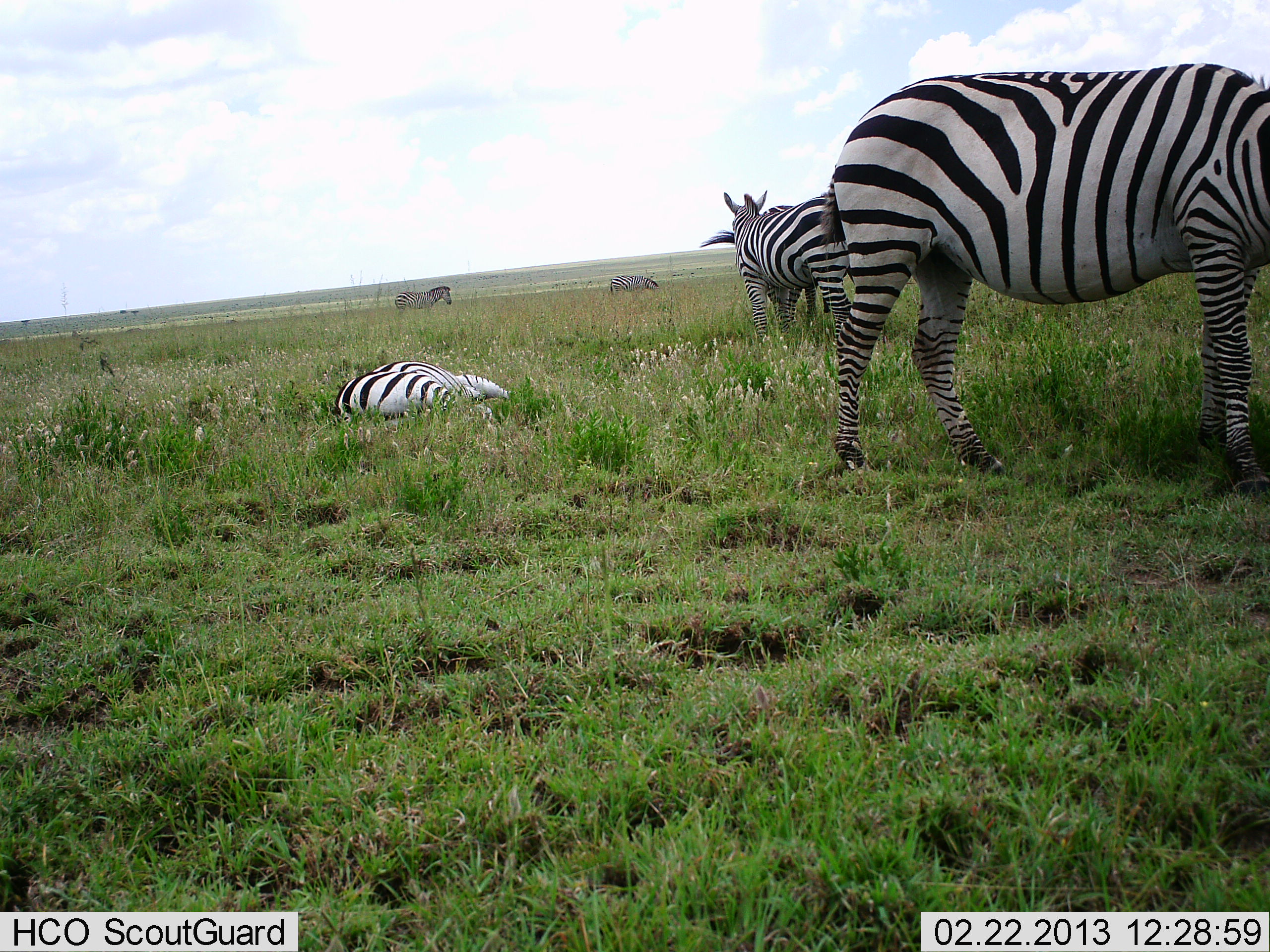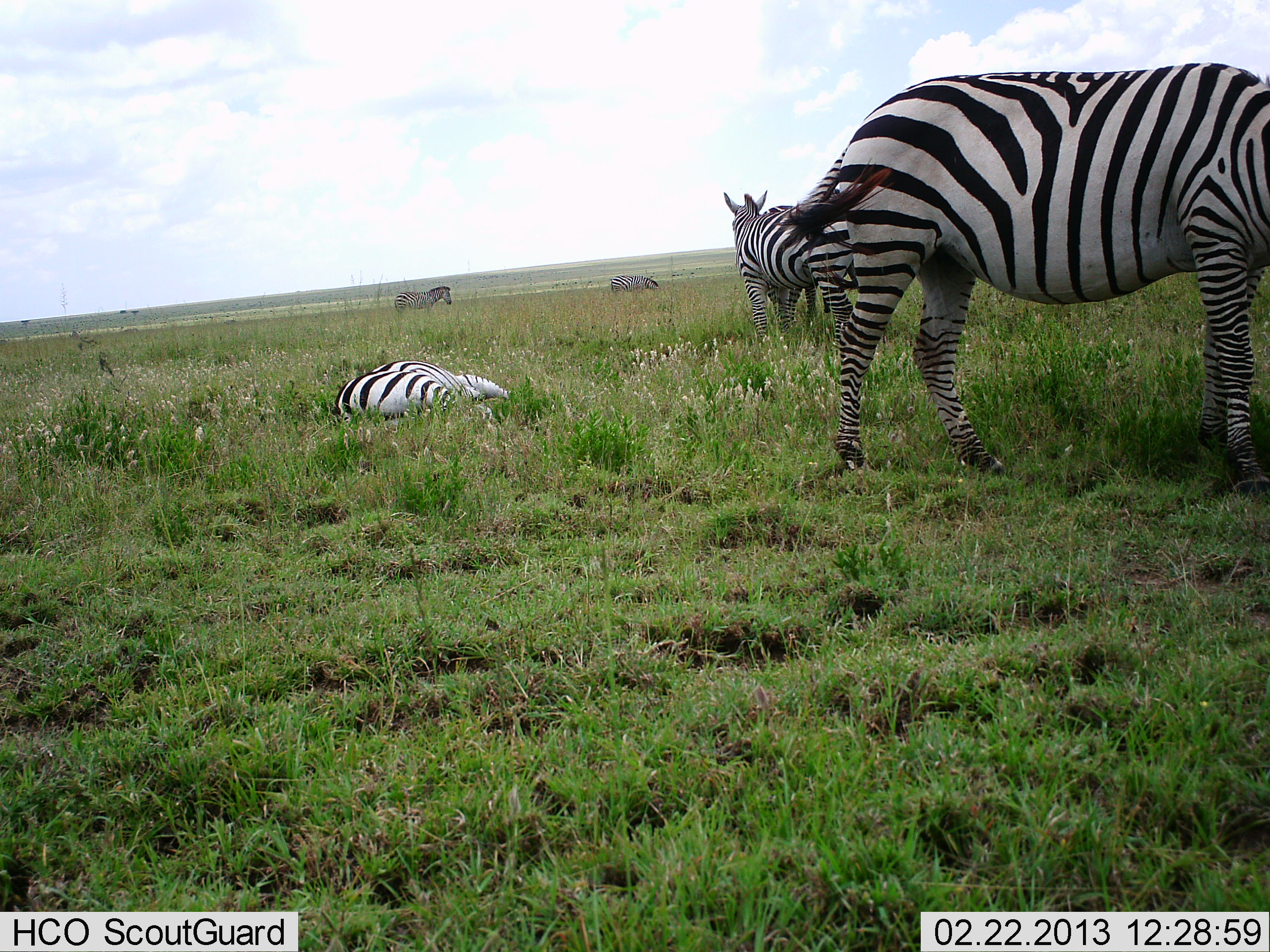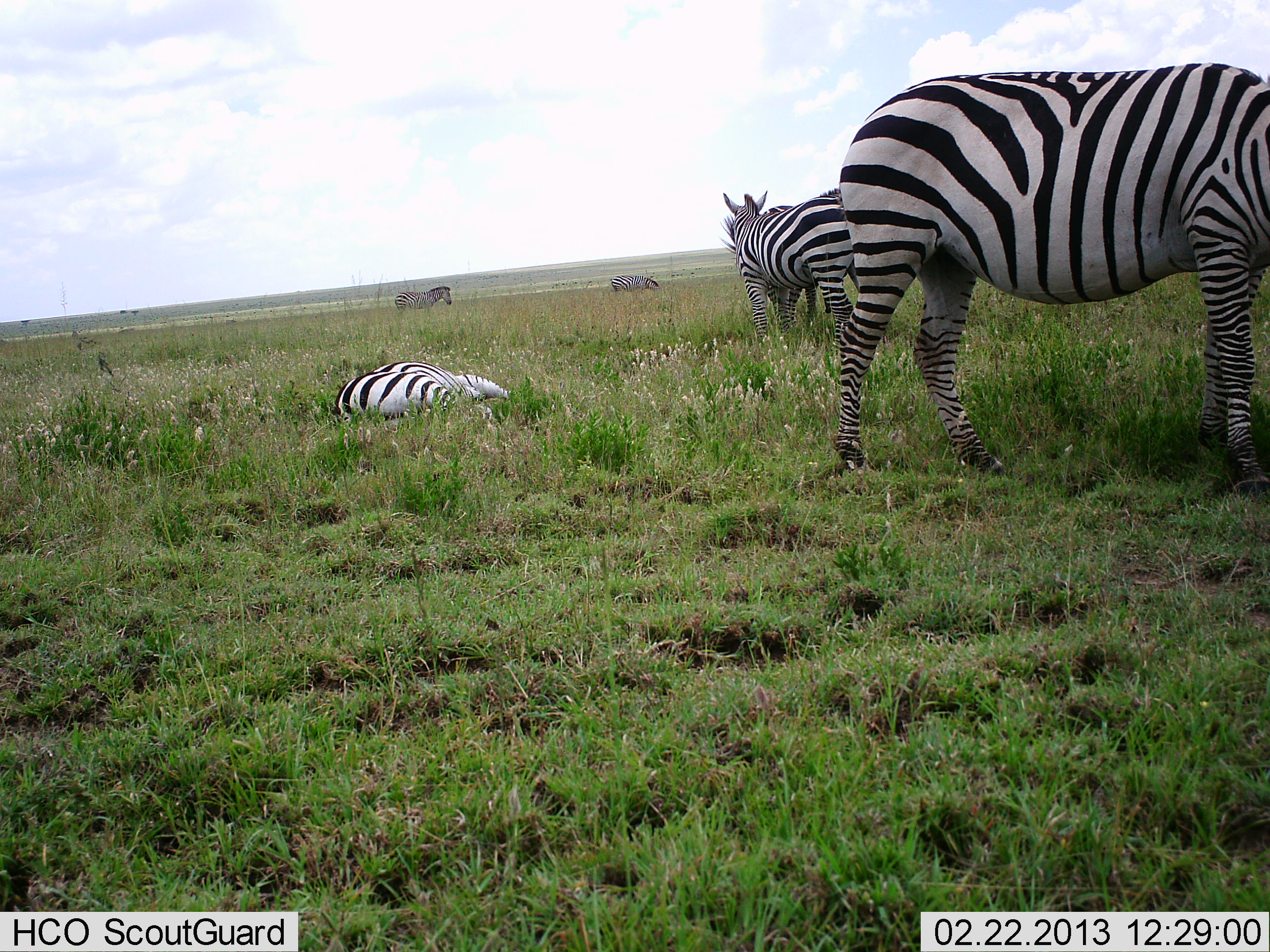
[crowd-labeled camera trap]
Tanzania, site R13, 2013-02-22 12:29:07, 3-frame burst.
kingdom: Animalia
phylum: Chordata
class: Mammalia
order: Perissodactyla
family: Equidae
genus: Equus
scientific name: Equus quagga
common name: plains zebra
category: zebra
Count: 6.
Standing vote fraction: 96%.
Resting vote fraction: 91%.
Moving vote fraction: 17%.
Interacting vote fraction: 13%.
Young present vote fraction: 4%.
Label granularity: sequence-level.